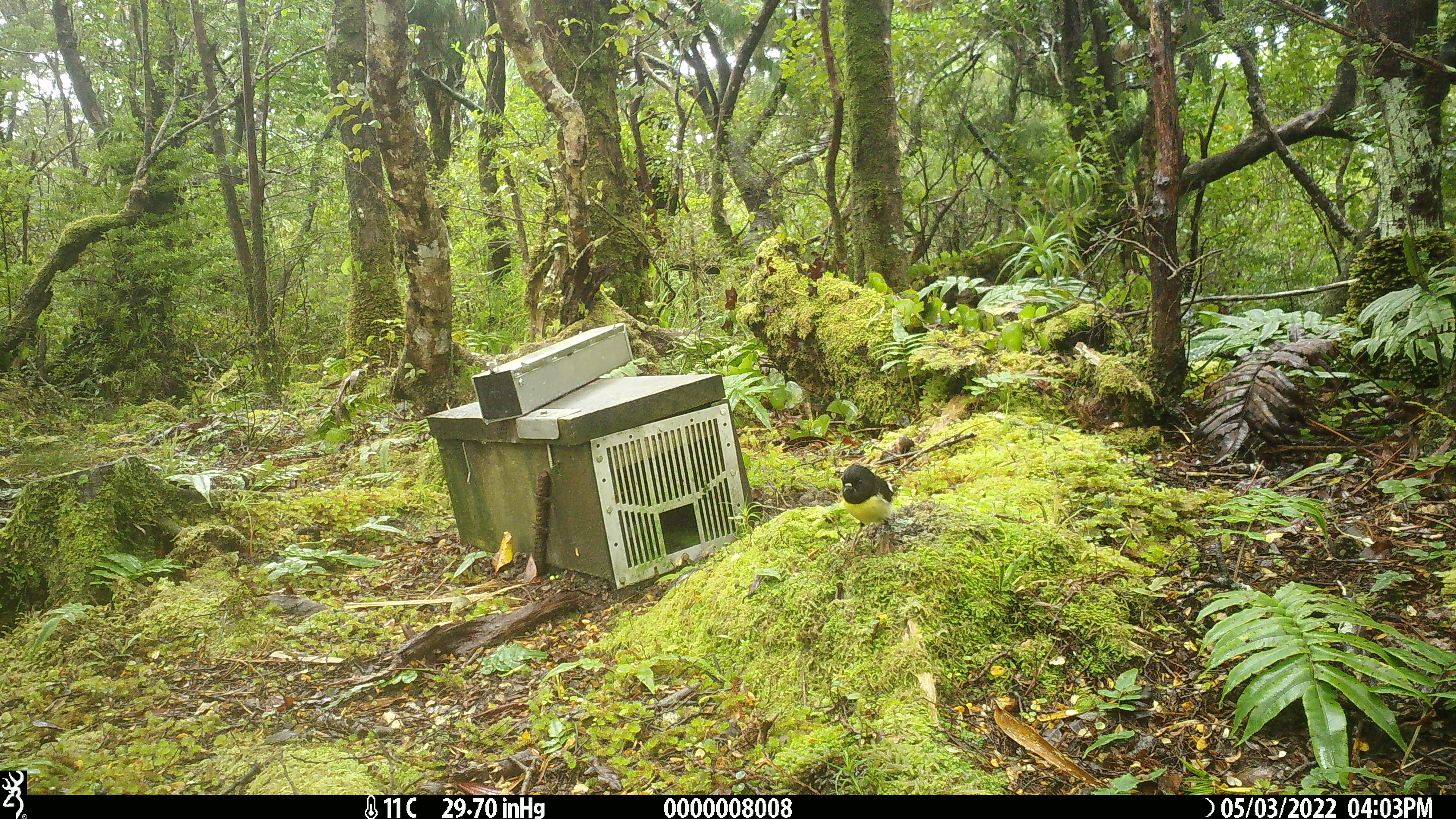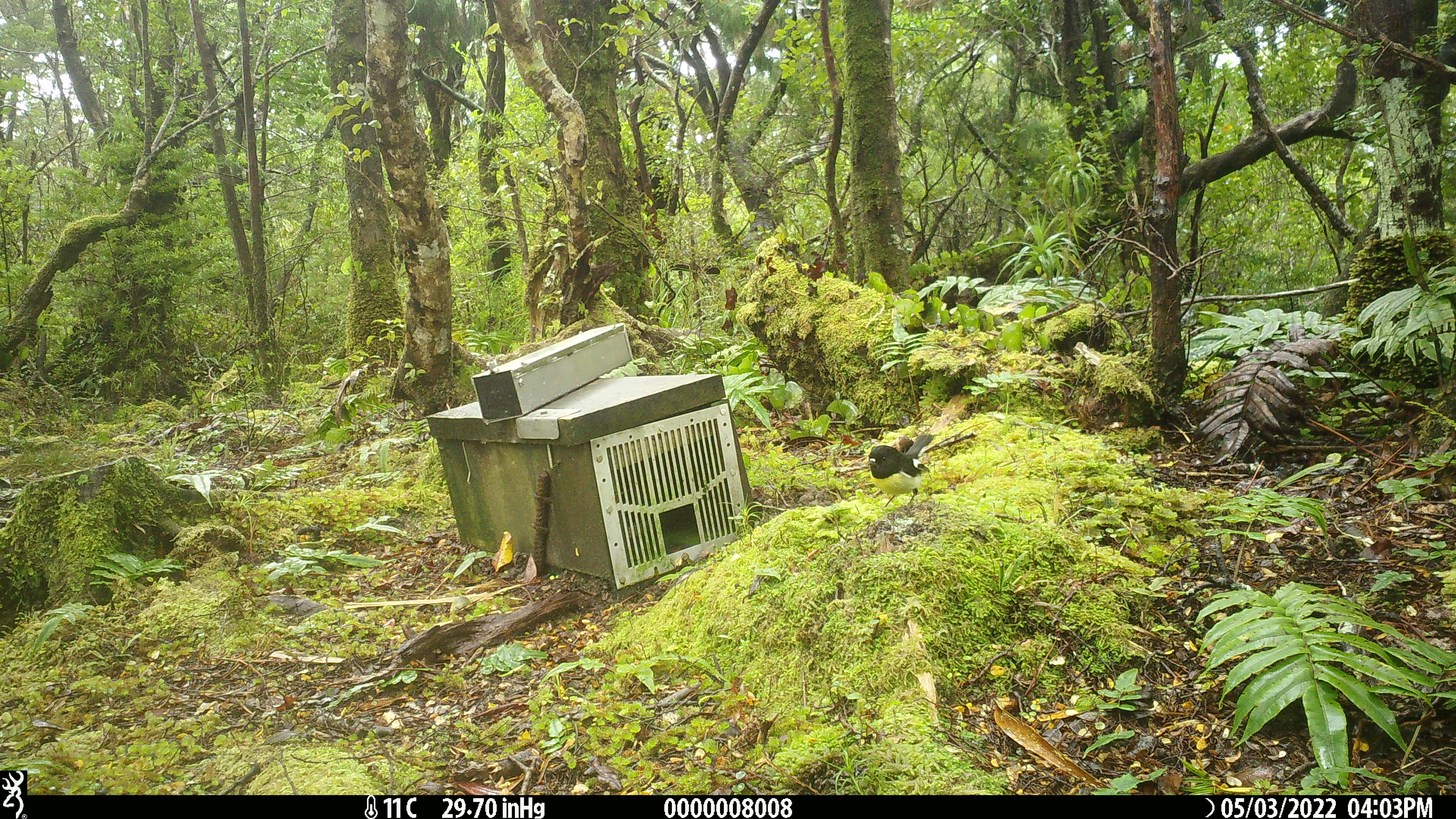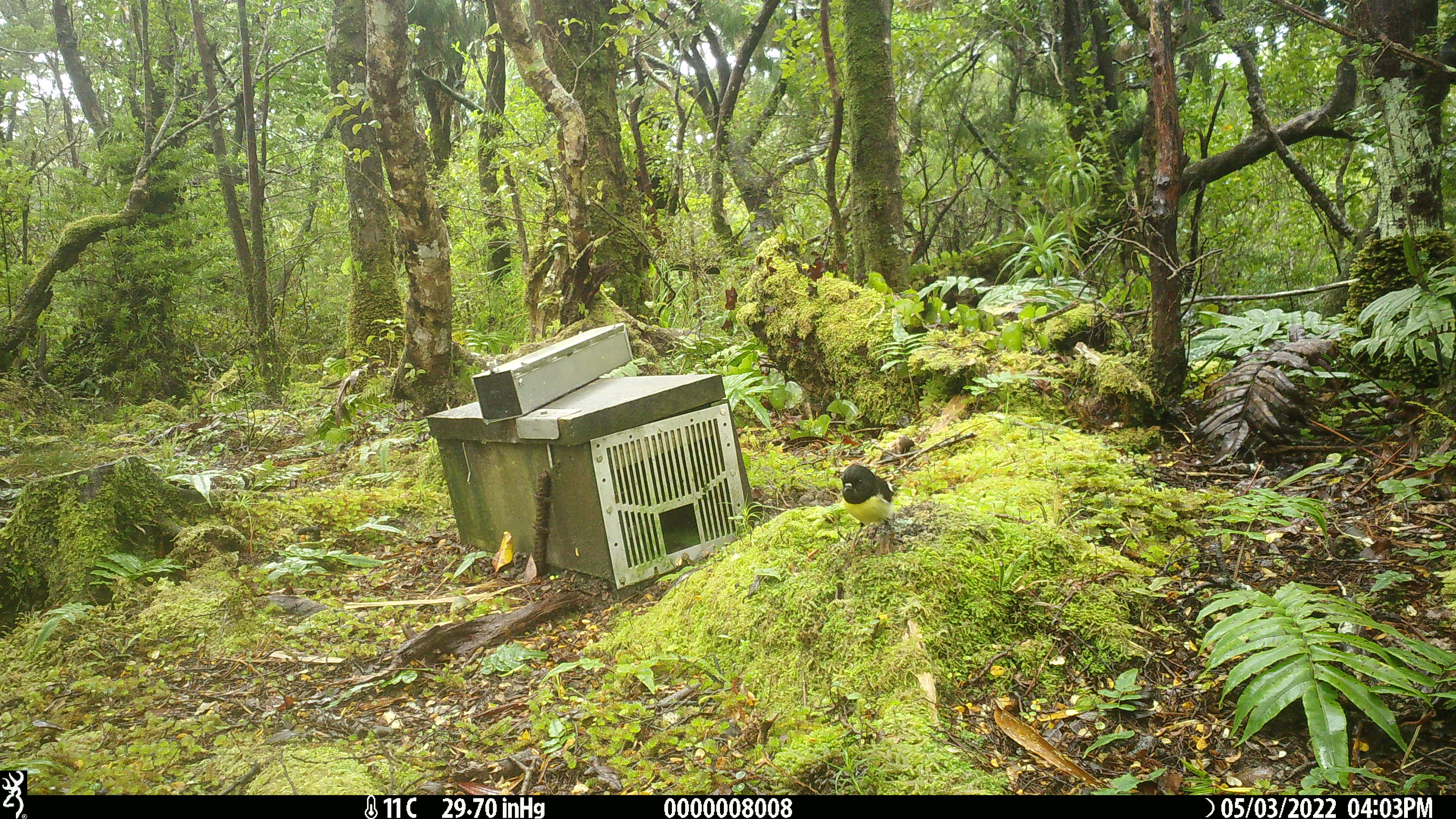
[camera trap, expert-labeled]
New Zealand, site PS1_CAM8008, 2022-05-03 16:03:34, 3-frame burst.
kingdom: Animalia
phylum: Chordata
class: Aves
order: Passeriformes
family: Petroicidae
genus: Petroica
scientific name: Petroica macrocephala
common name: tomtit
Tomtit (Petroica macrocephala).